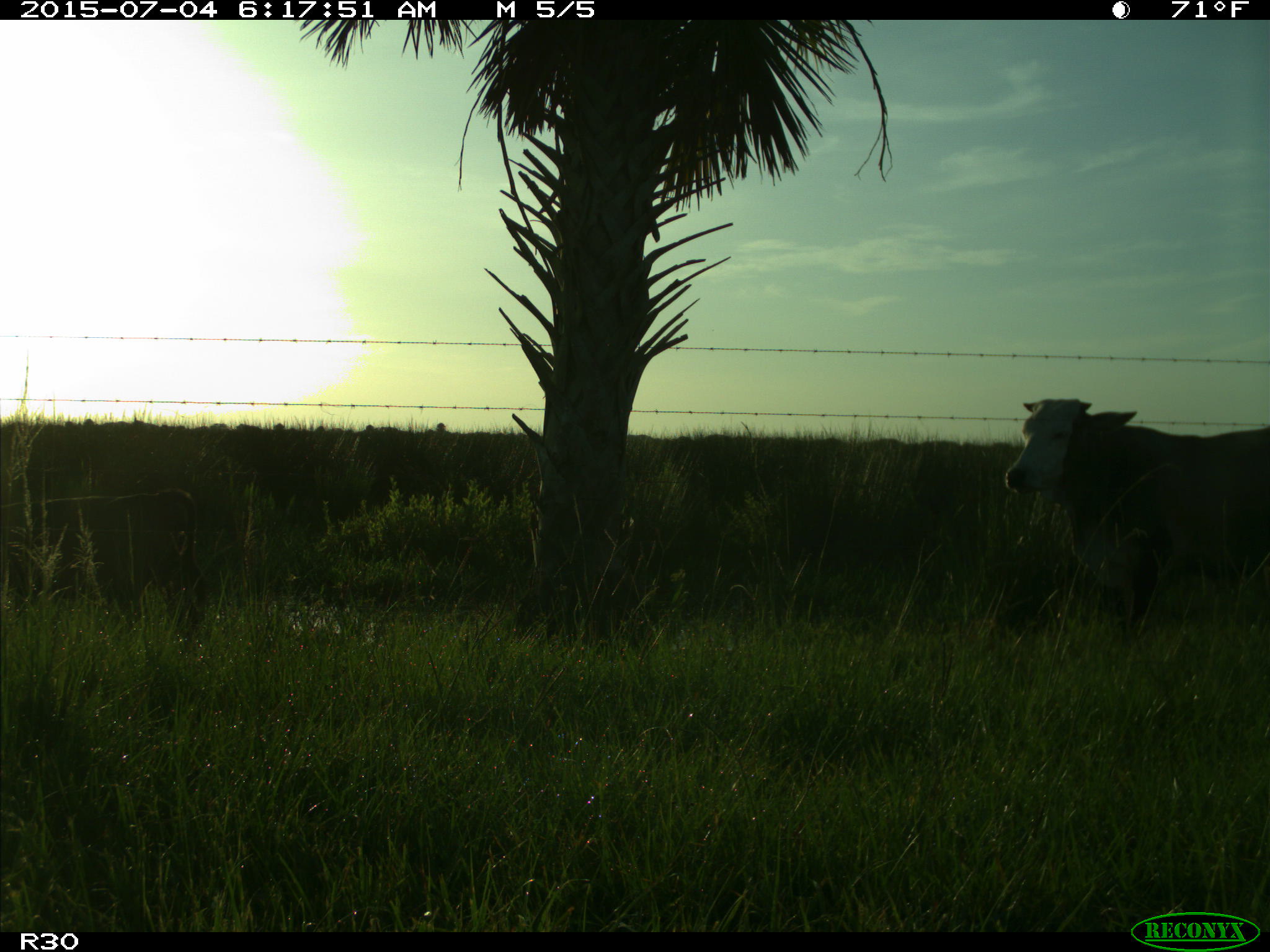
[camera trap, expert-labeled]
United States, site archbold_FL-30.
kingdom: Animalia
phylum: Chordata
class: Mammalia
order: Artiodactyla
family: Bovidae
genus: Bos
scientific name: Bos taurus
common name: domestic cow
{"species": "Bos taurus (domestic cow)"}